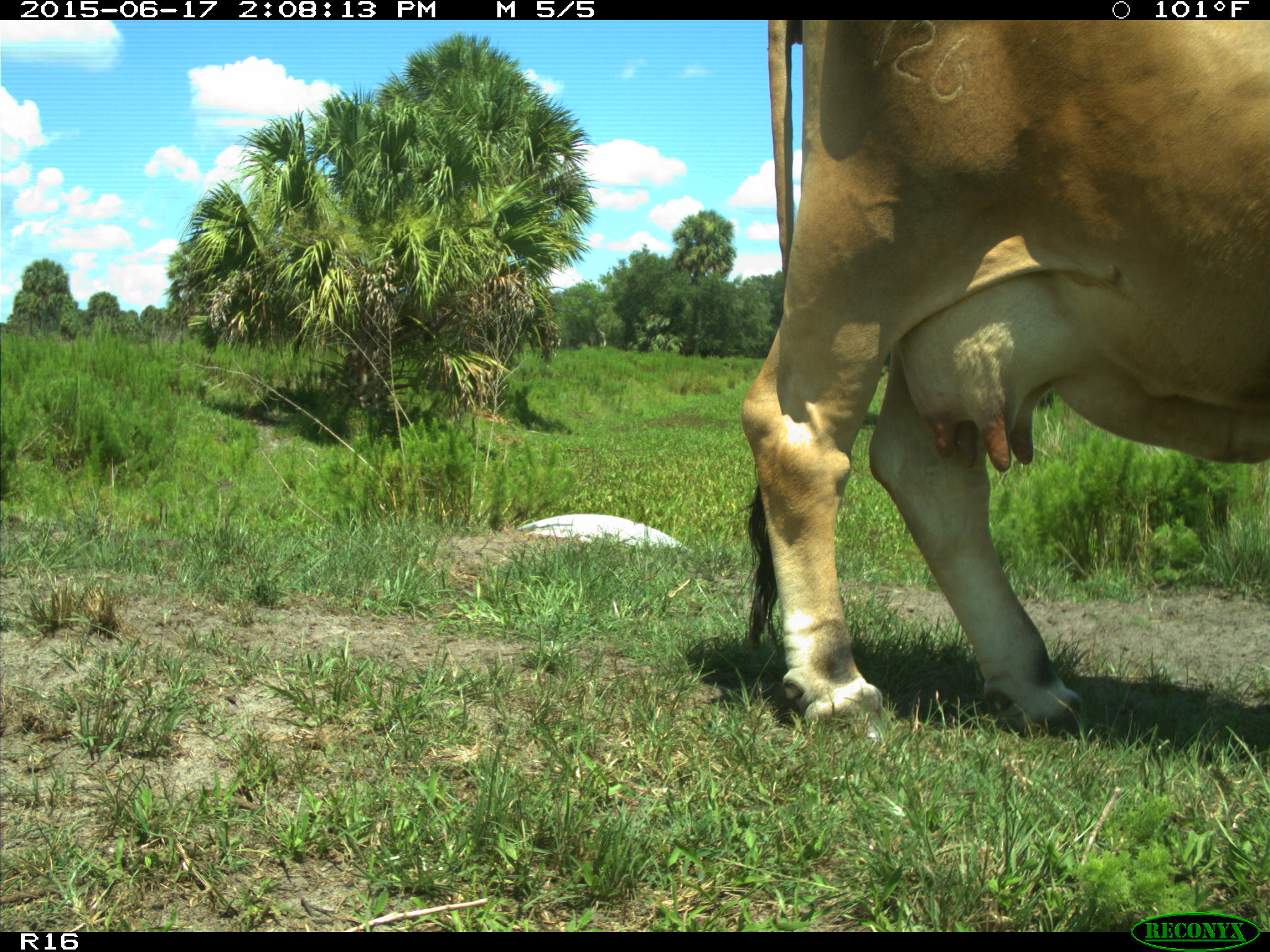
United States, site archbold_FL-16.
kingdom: Animalia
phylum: Chordata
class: Mammalia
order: Artiodactyla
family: Bovidae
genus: Bos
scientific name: Bos taurus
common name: domestic cow